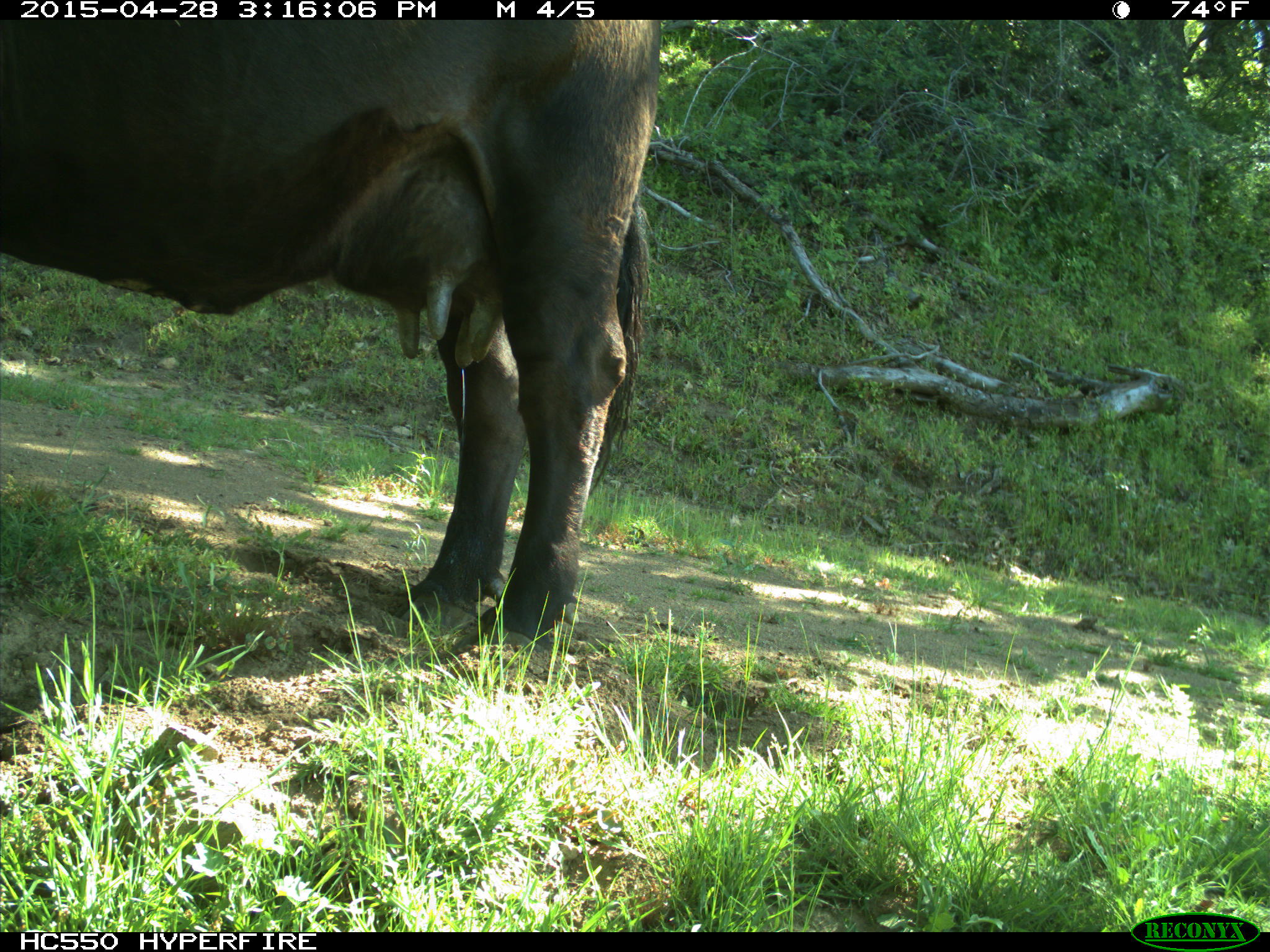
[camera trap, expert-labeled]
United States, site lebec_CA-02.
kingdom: Animalia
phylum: Chordata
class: Mammalia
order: Artiodactyla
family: Bovidae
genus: Bos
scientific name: Bos taurus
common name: domestic cow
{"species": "Bos taurus (domestic cow)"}